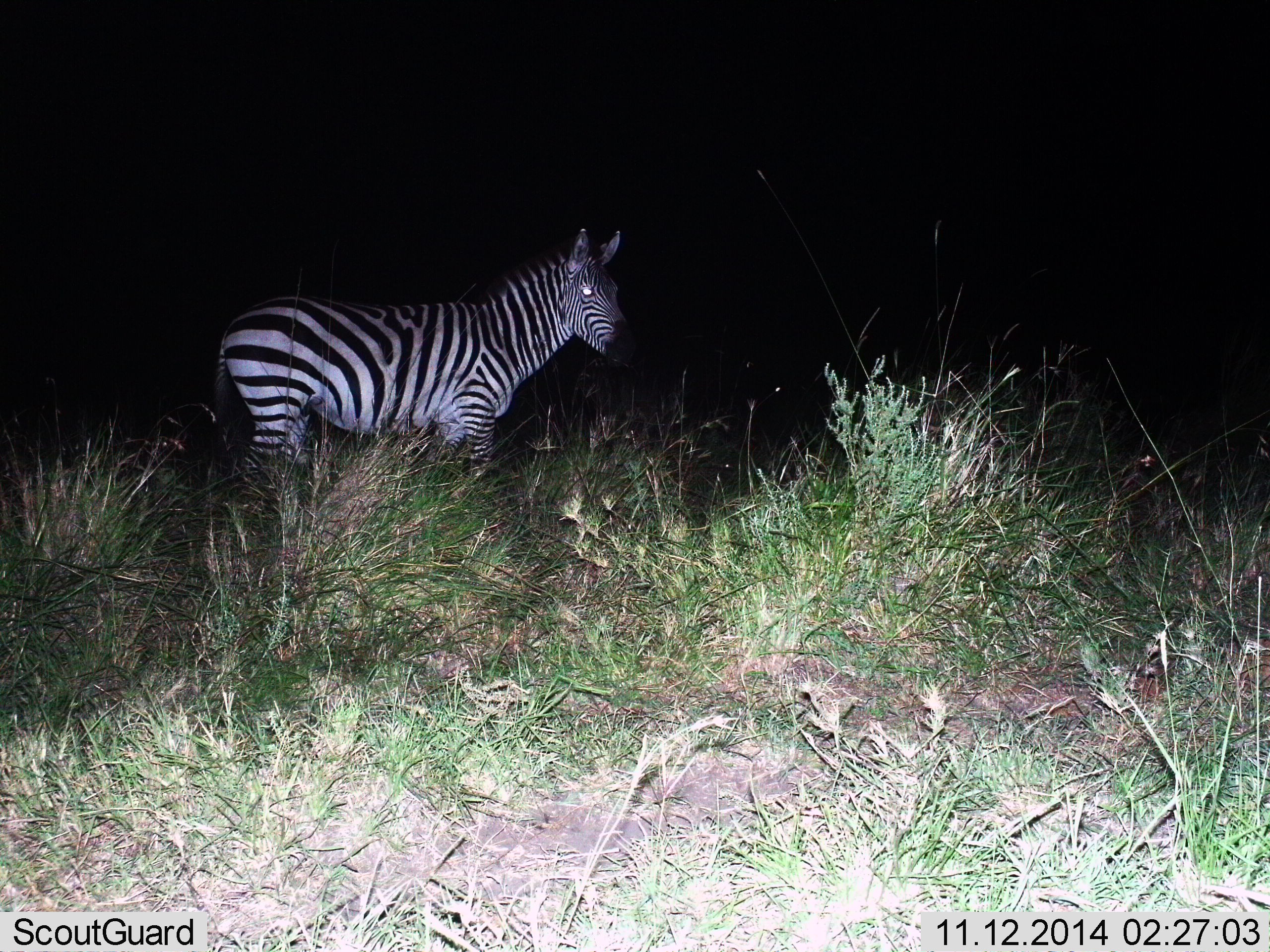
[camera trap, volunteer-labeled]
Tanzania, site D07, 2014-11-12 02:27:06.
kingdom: Animalia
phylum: Chordata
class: Mammalia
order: Perissodactyla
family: Equidae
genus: Equus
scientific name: Equus quagga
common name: plains zebra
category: zebra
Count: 1.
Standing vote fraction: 100%.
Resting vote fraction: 0%.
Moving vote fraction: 0%.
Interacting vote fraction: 0%.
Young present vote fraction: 0%.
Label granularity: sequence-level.